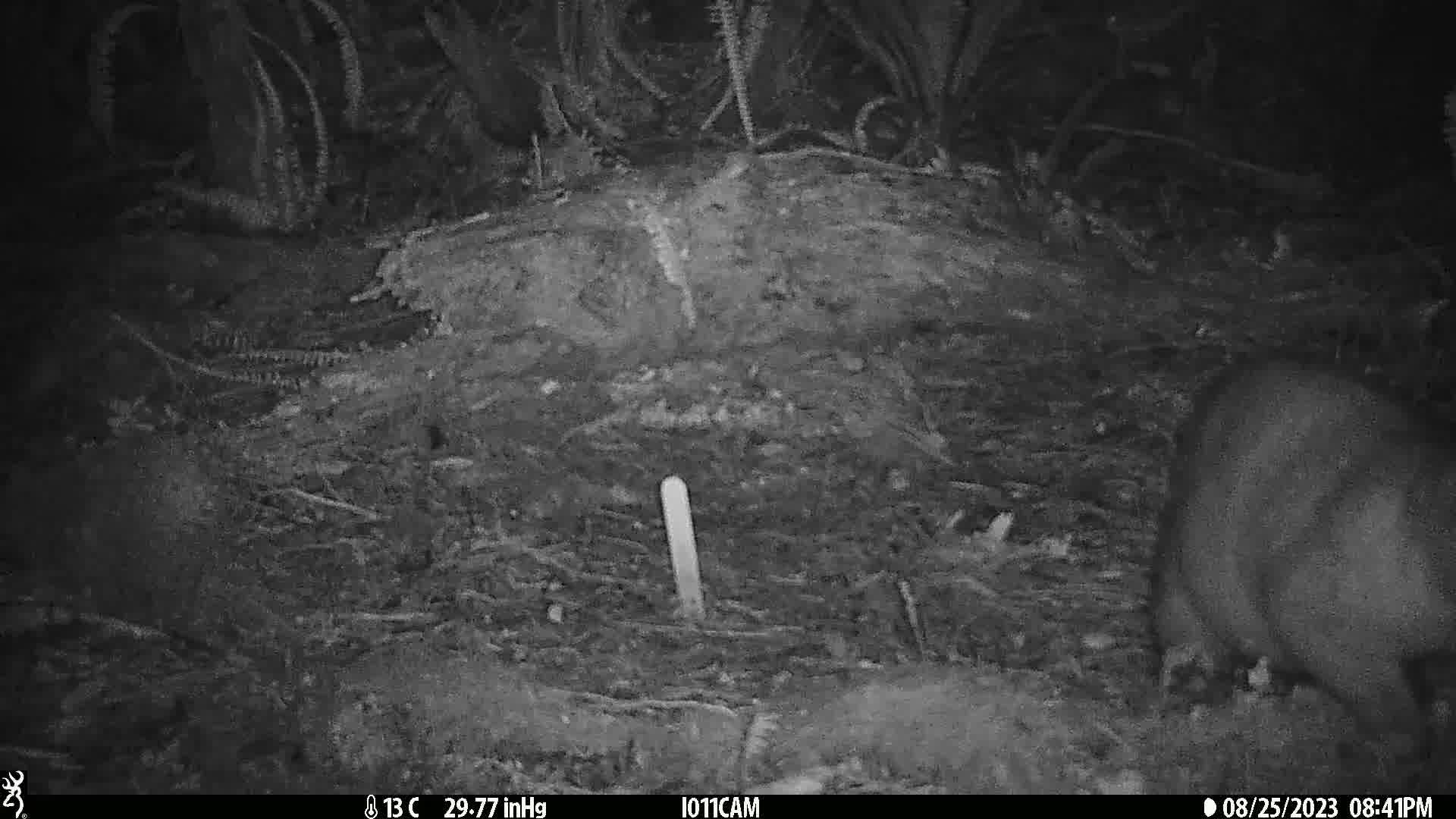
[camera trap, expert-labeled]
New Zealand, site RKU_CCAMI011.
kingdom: Animalia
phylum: Chordata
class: Mammalia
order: Diprotodontia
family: Phalangeridae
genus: Trichosurus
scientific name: Trichosurus vulpecula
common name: common brushtail possum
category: possum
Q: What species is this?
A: Possum (common brushtail possum) (Trichosurus vulpecula).